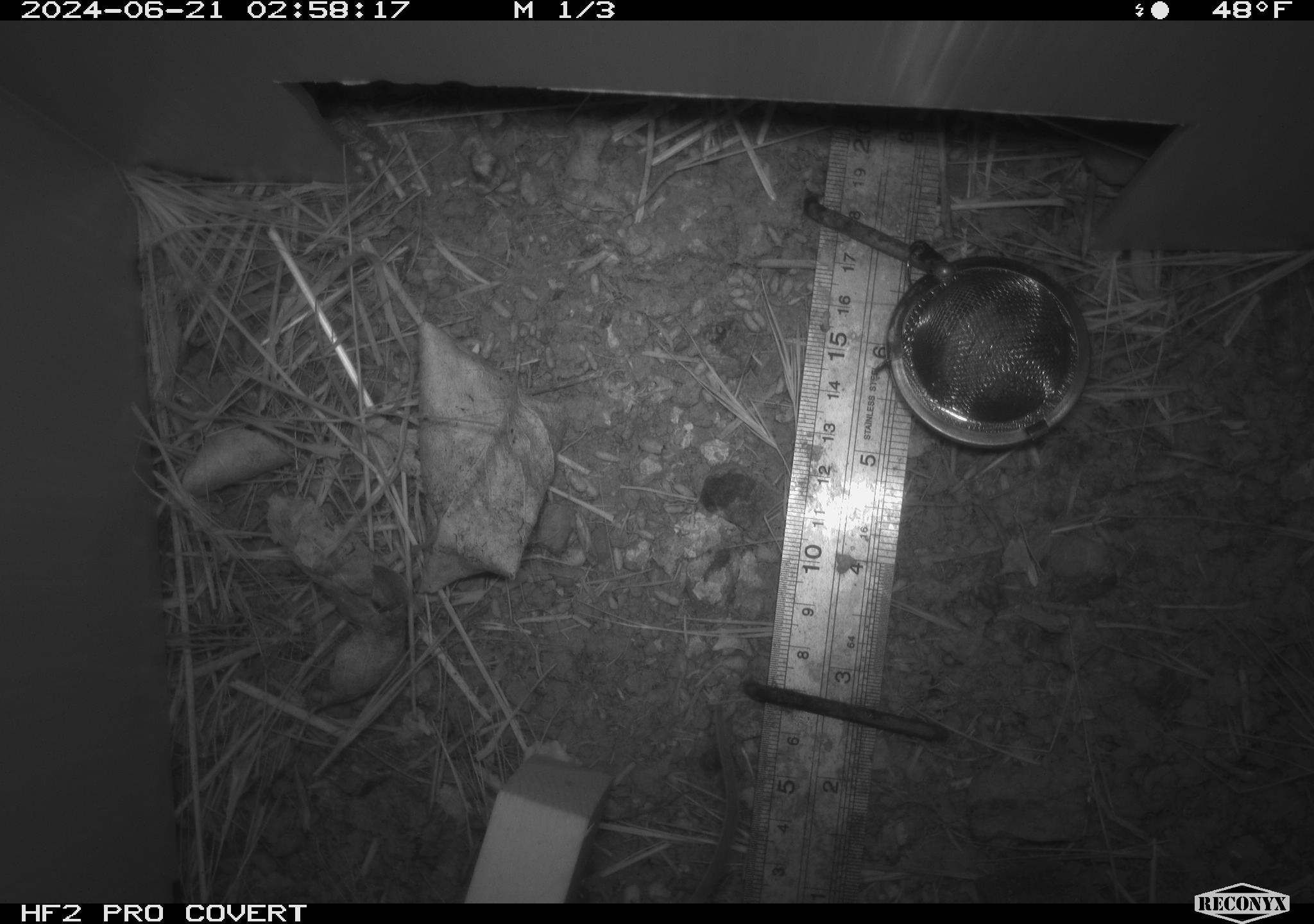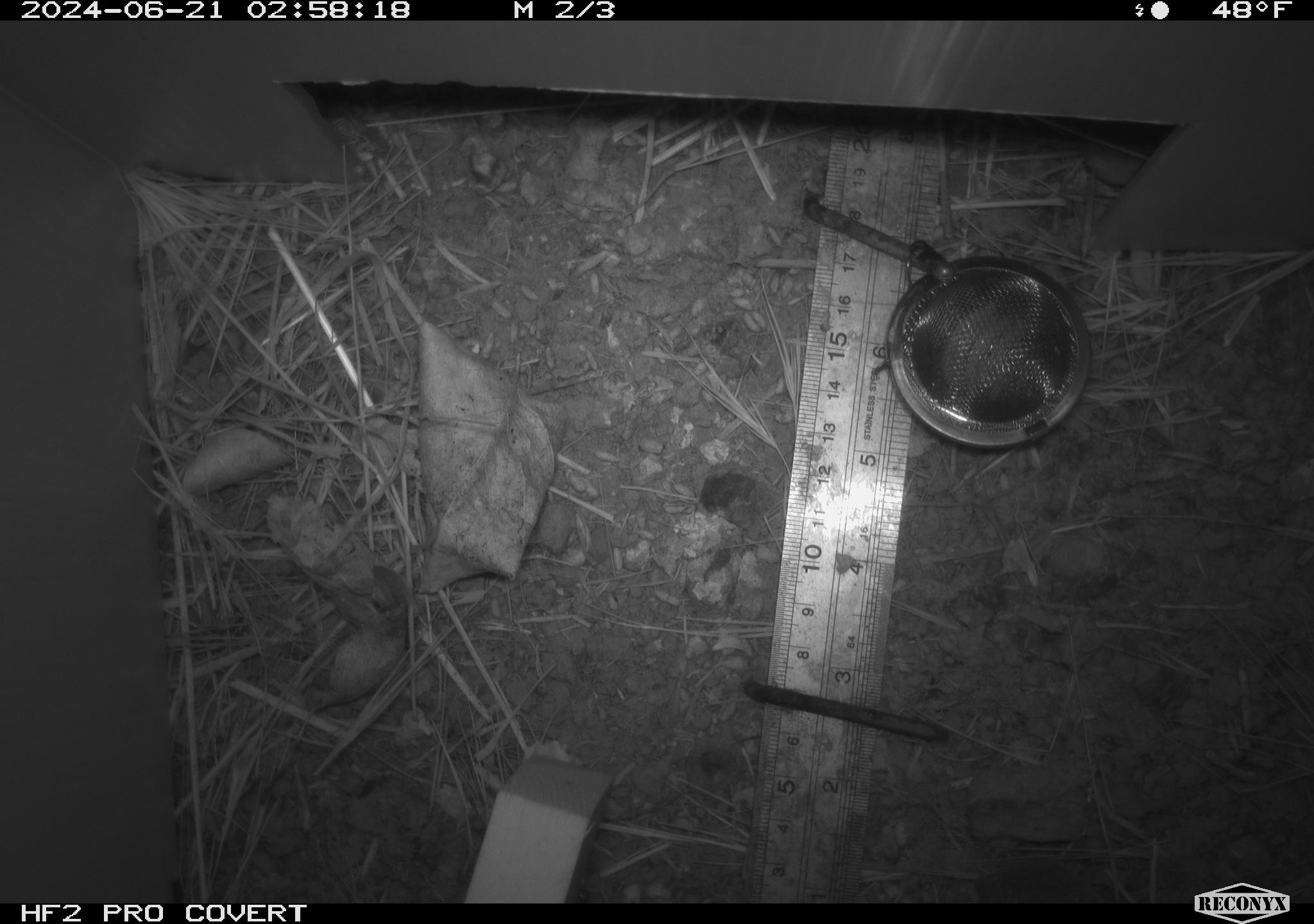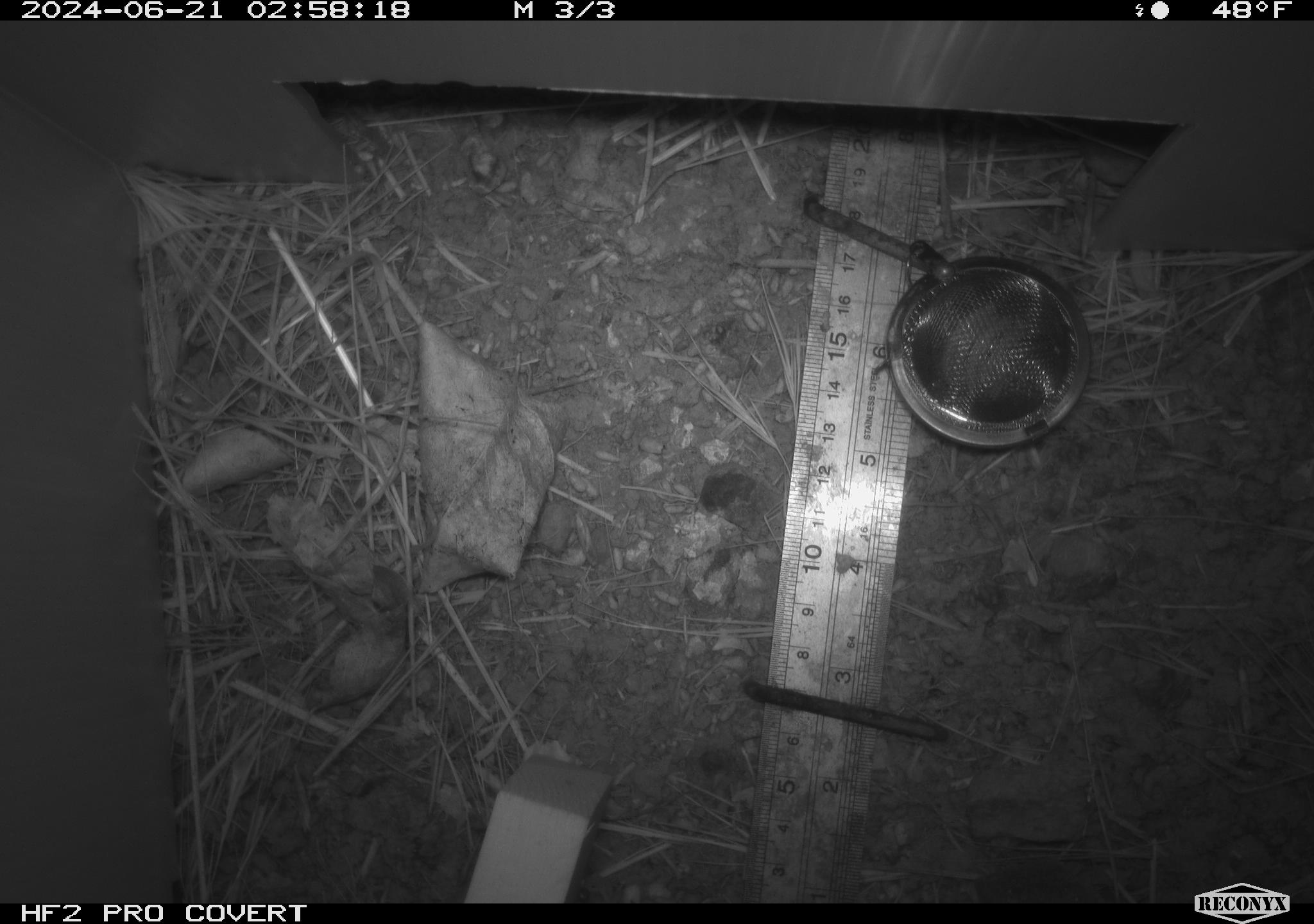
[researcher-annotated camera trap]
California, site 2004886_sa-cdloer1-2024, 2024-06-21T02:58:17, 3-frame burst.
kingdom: Animalia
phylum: Chordata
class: Mammalia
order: Rodentia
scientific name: Rodentia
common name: mouse species